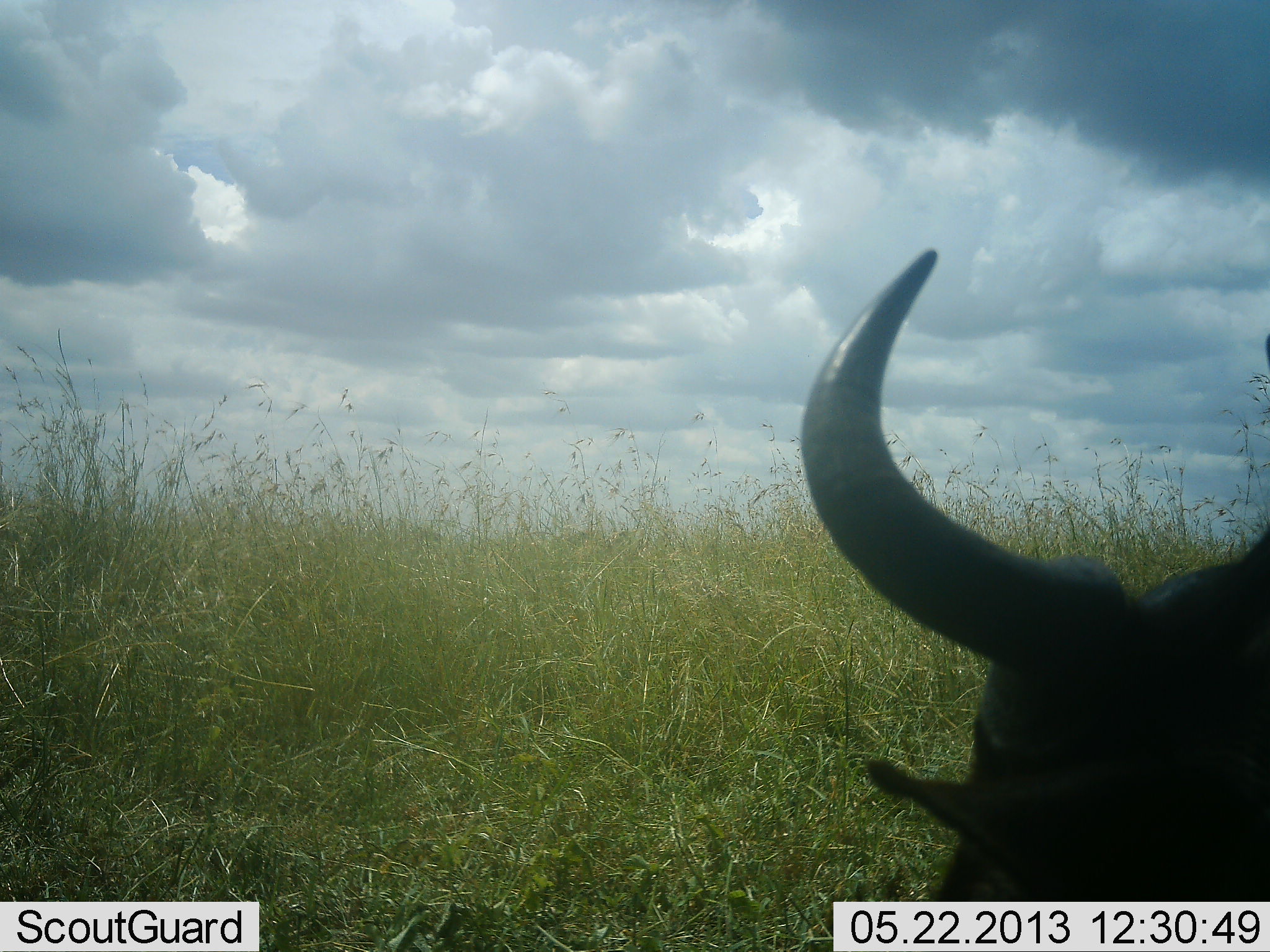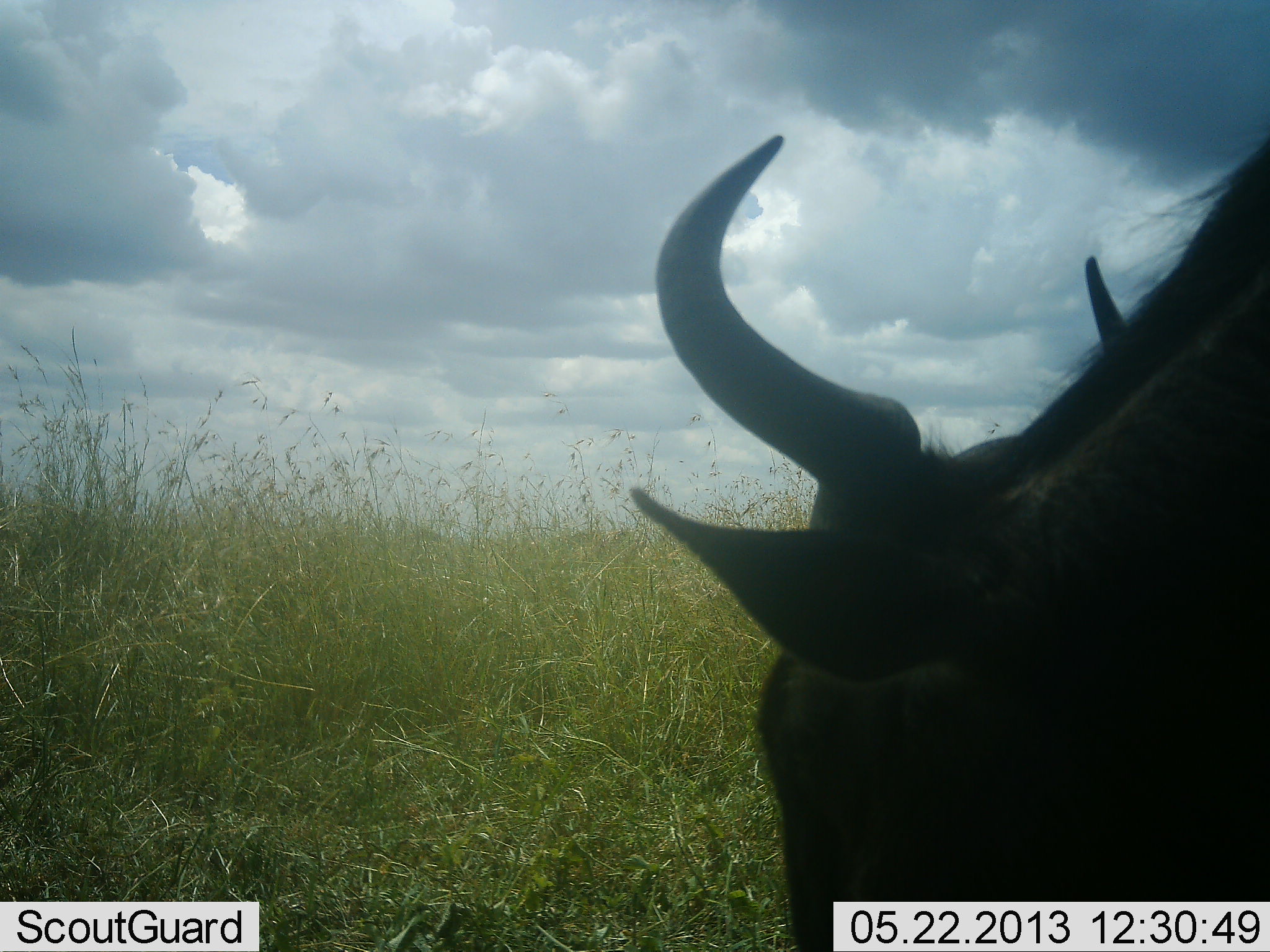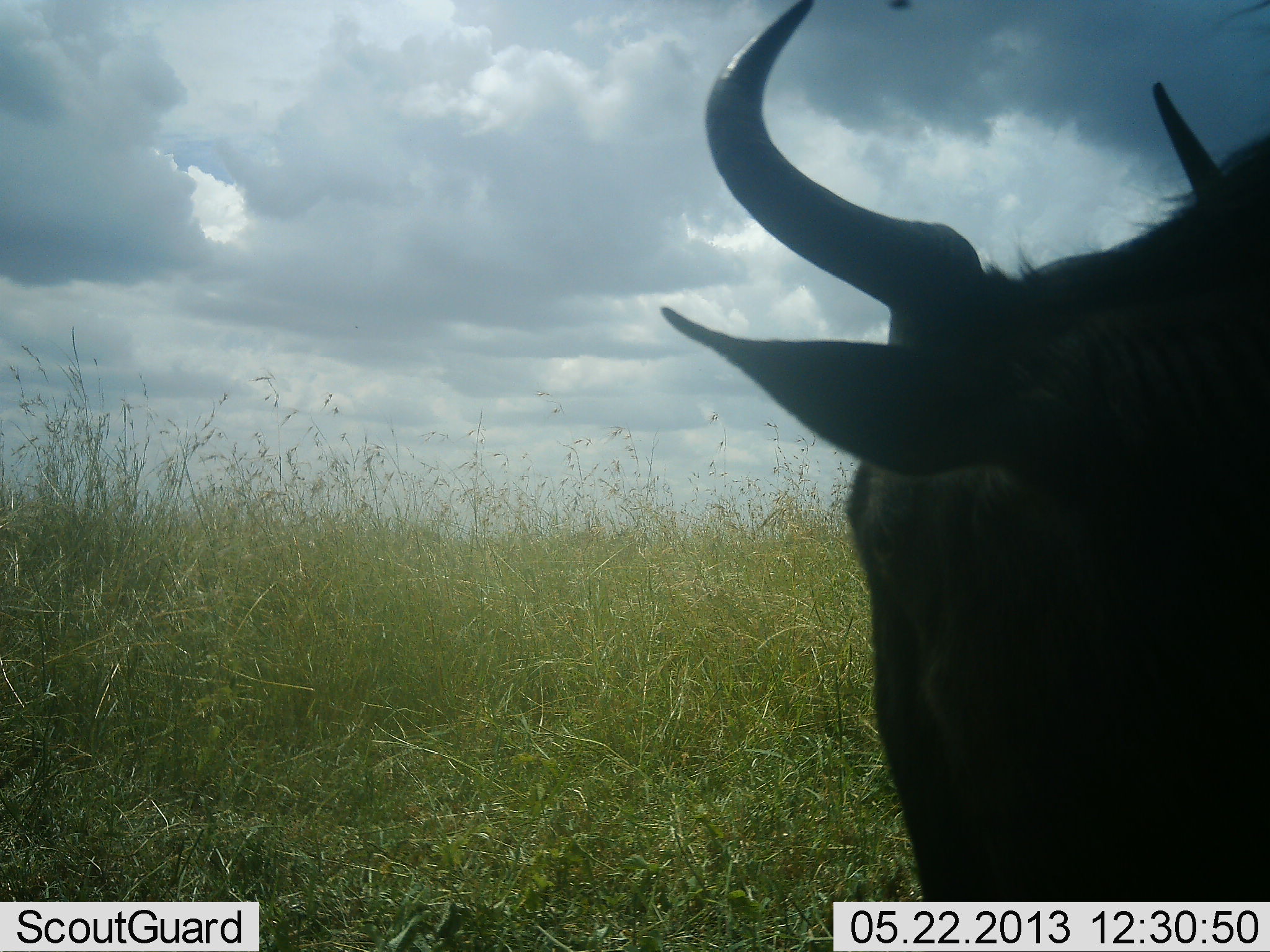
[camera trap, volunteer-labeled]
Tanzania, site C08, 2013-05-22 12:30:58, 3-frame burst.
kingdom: Animalia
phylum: Chordata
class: Mammalia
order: Artiodactyla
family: Bovidae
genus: Connochaetes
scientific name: Connochaetes taurinus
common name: blue wildebeest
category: wildebeest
Wildebeest (blue wildebeest) (Connochaetes taurinus), count 1. Behavior (volunteer vote fractions): standing 30%, resting 0%, moving 17%, interacting 0%. Young present (vote fraction): 0%. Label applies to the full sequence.